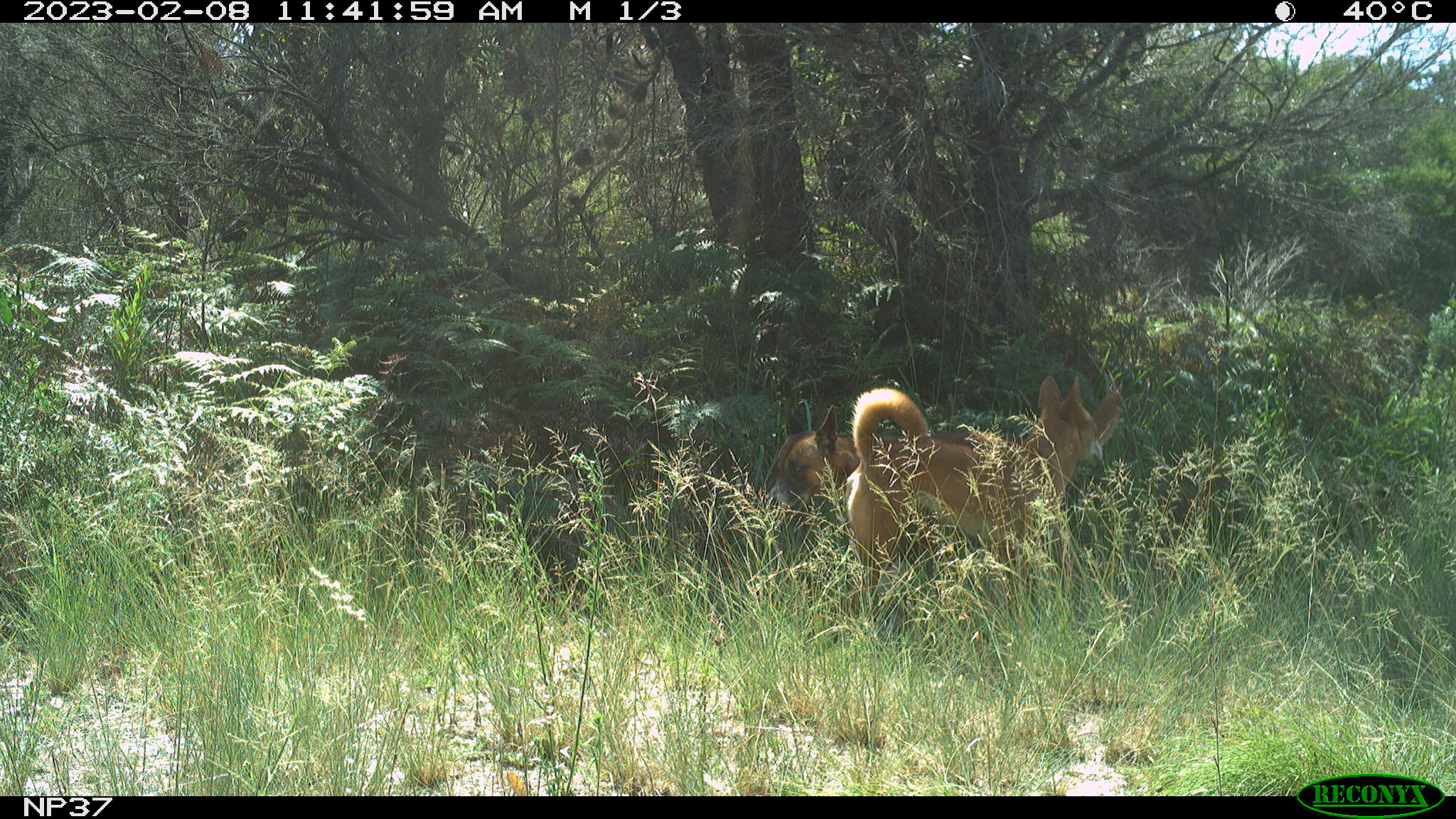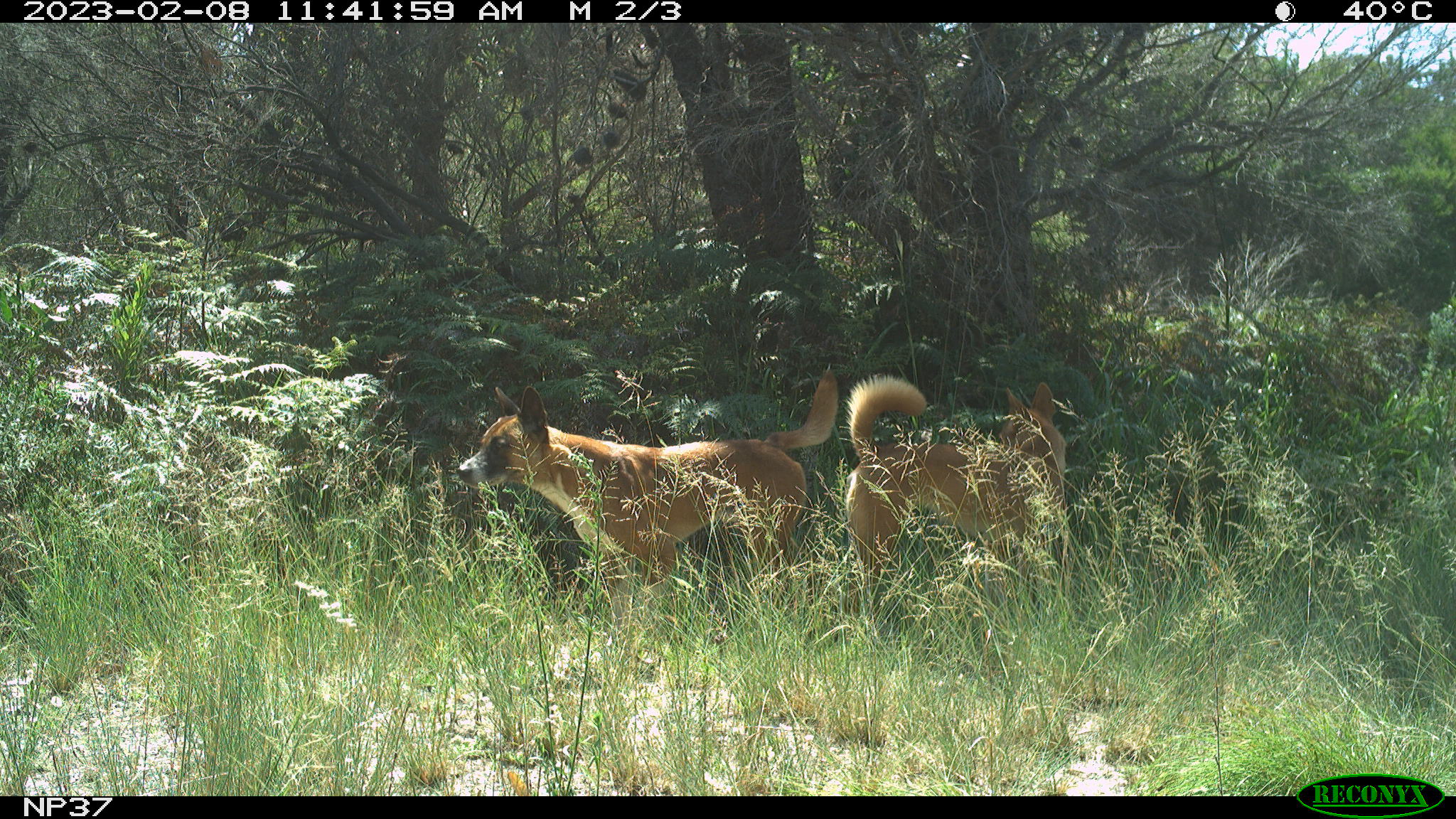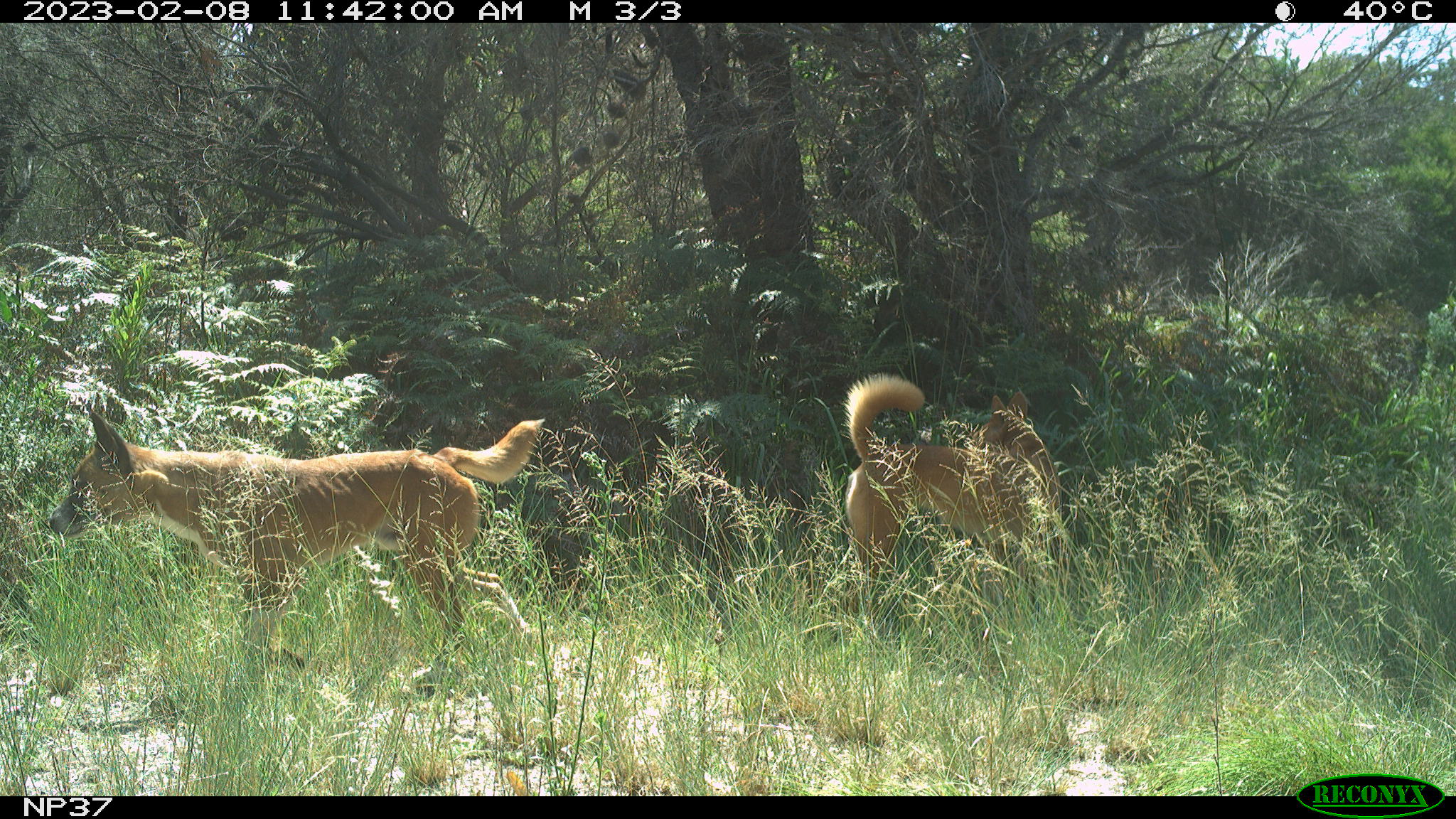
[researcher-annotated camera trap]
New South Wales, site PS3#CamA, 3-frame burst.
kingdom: Animalia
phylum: Chordata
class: Mammalia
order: Carnivora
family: Canidae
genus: Canis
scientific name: Canis familiaris dingo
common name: dingo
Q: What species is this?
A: Dingo (Canis familiaris dingo).